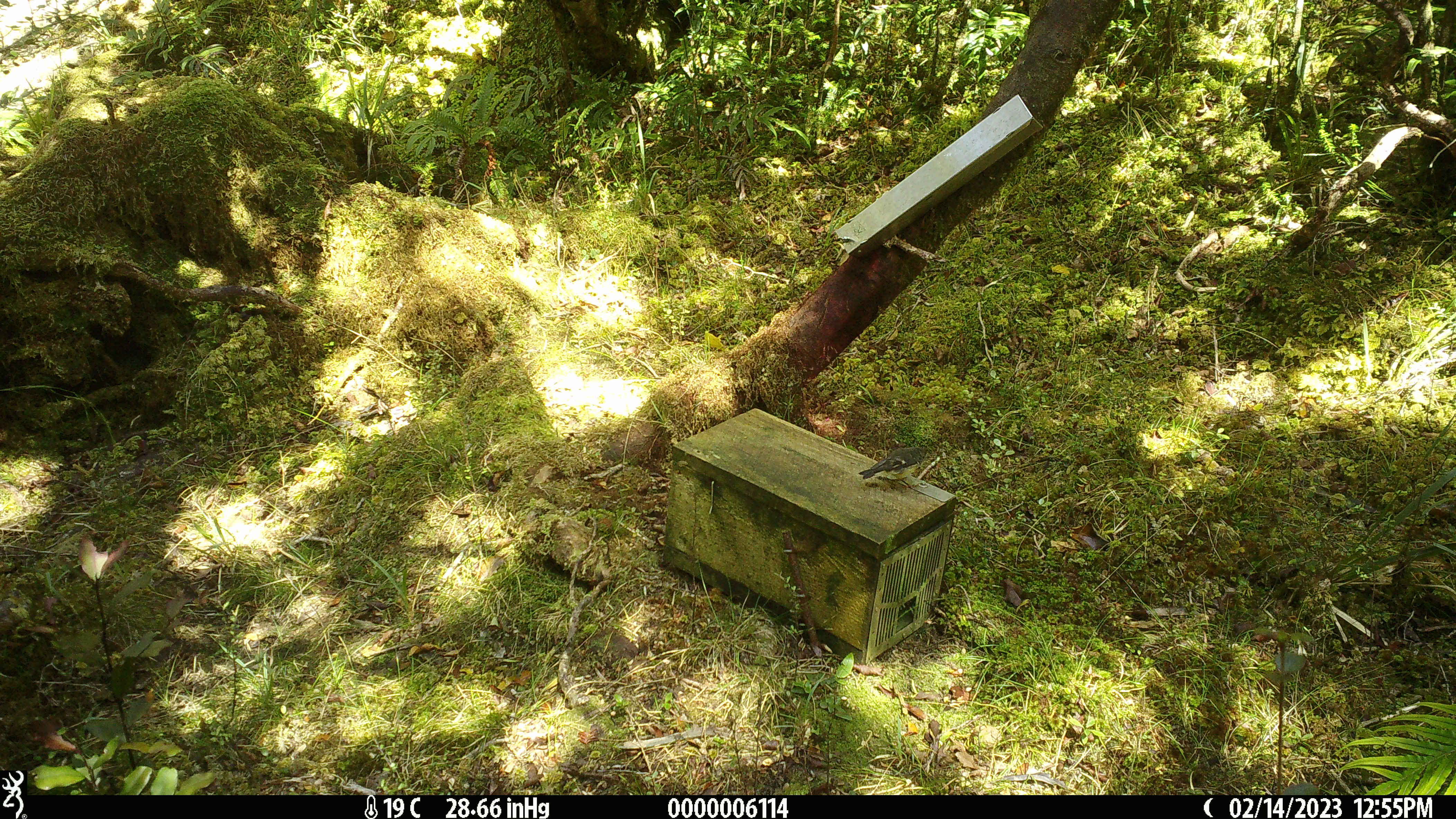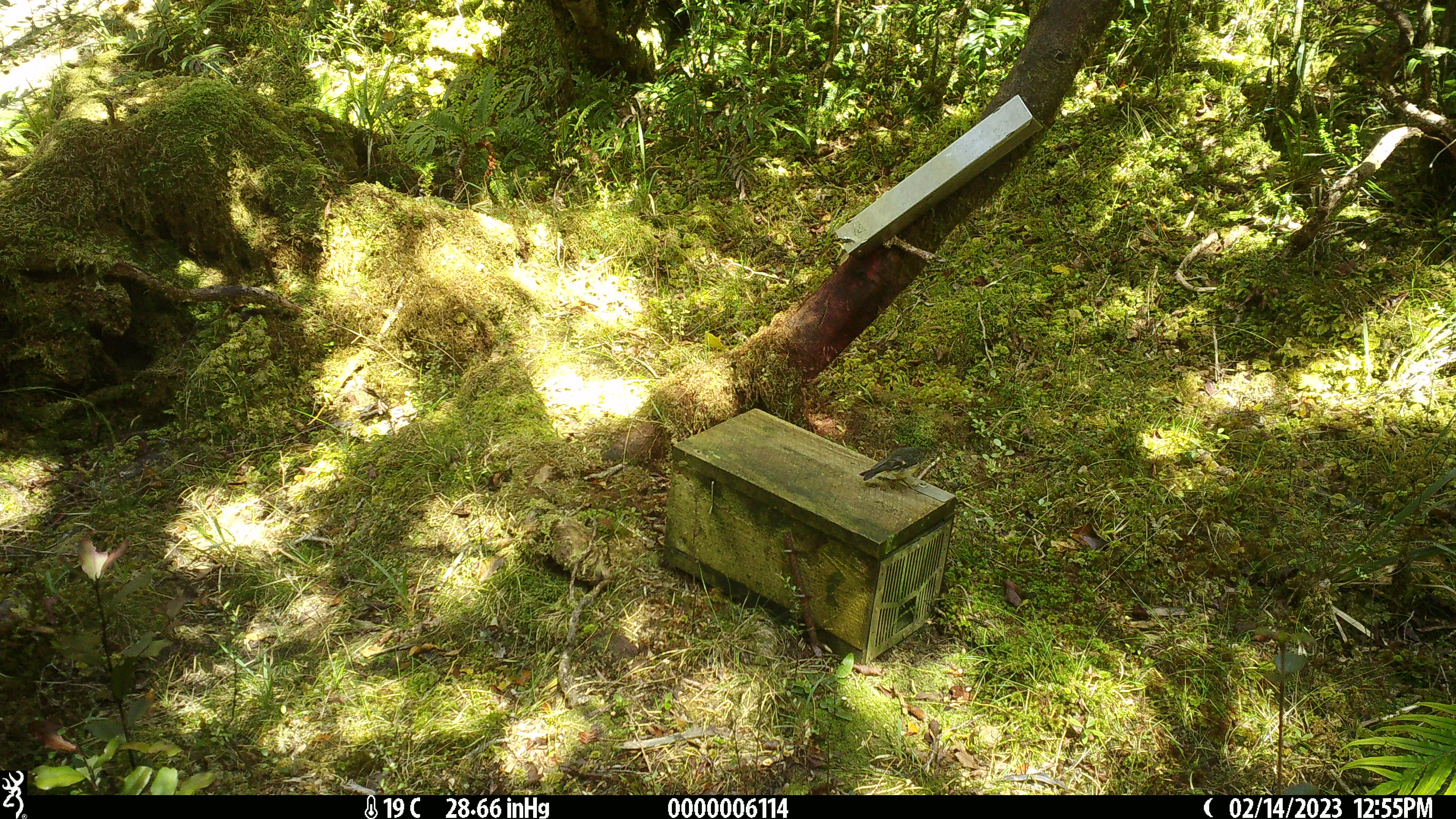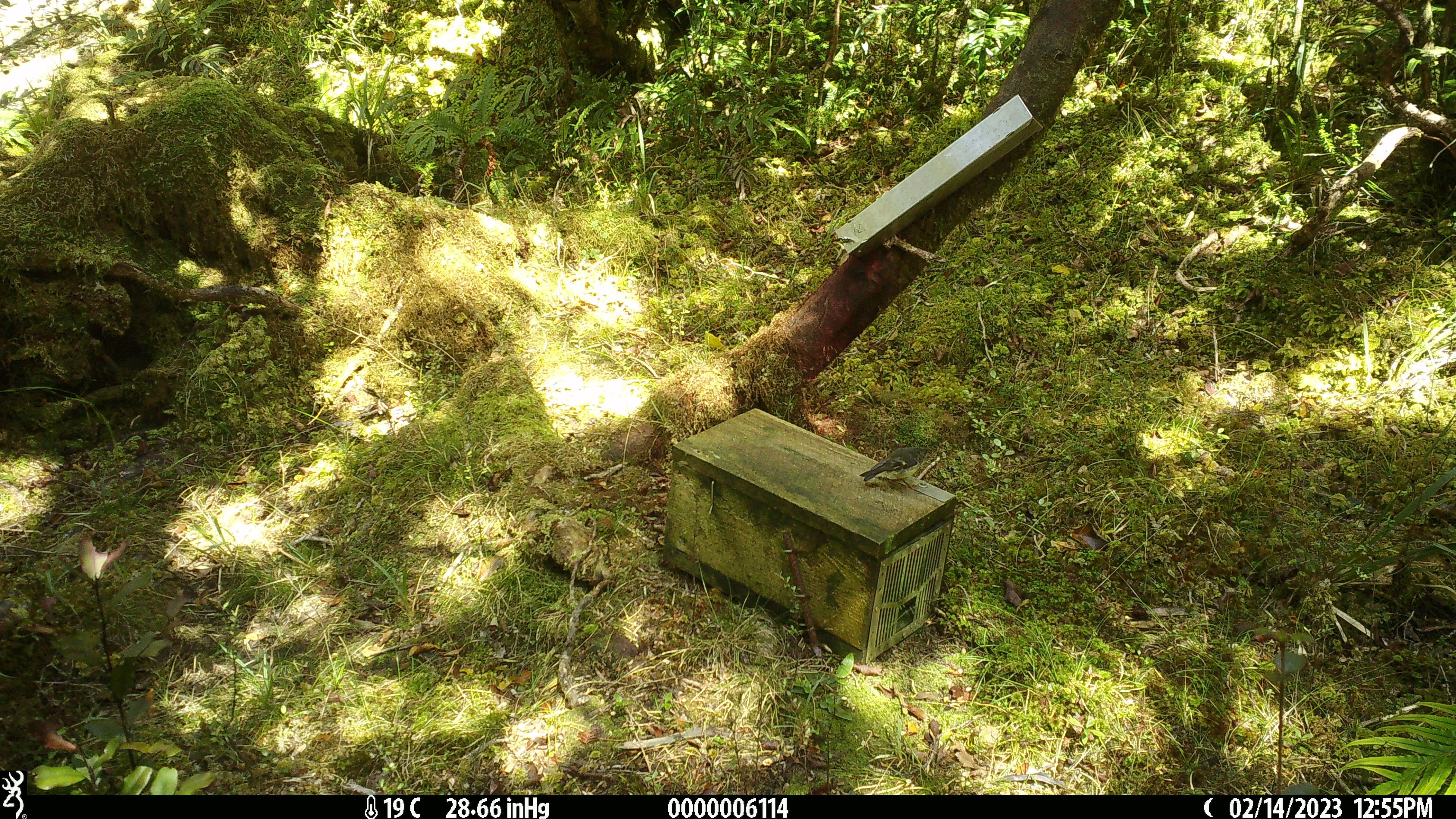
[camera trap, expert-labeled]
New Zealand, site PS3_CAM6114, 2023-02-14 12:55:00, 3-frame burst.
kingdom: Animalia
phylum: Chordata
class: Aves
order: Passeriformes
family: Petroicidae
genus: Petroica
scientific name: Petroica macrocephala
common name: tomtit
Tomtit (Petroica macrocephala).